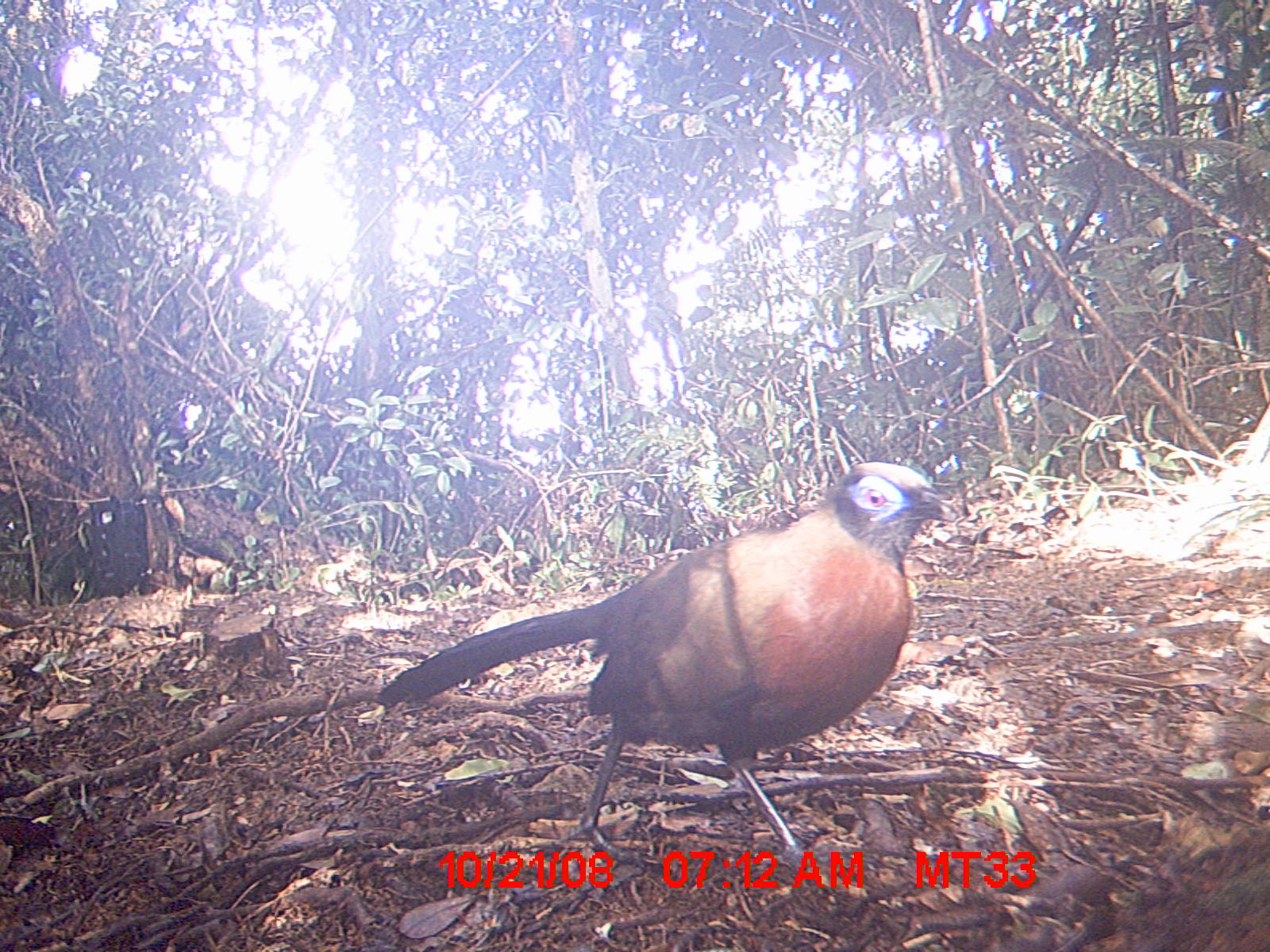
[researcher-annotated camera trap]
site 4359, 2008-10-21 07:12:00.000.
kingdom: Animalia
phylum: Chordata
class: Aves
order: Cuculiformes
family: Cuculidae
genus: Coua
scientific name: Coua serriana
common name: red-breasted coua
Coua serriana (red-breasted coua), count 1.